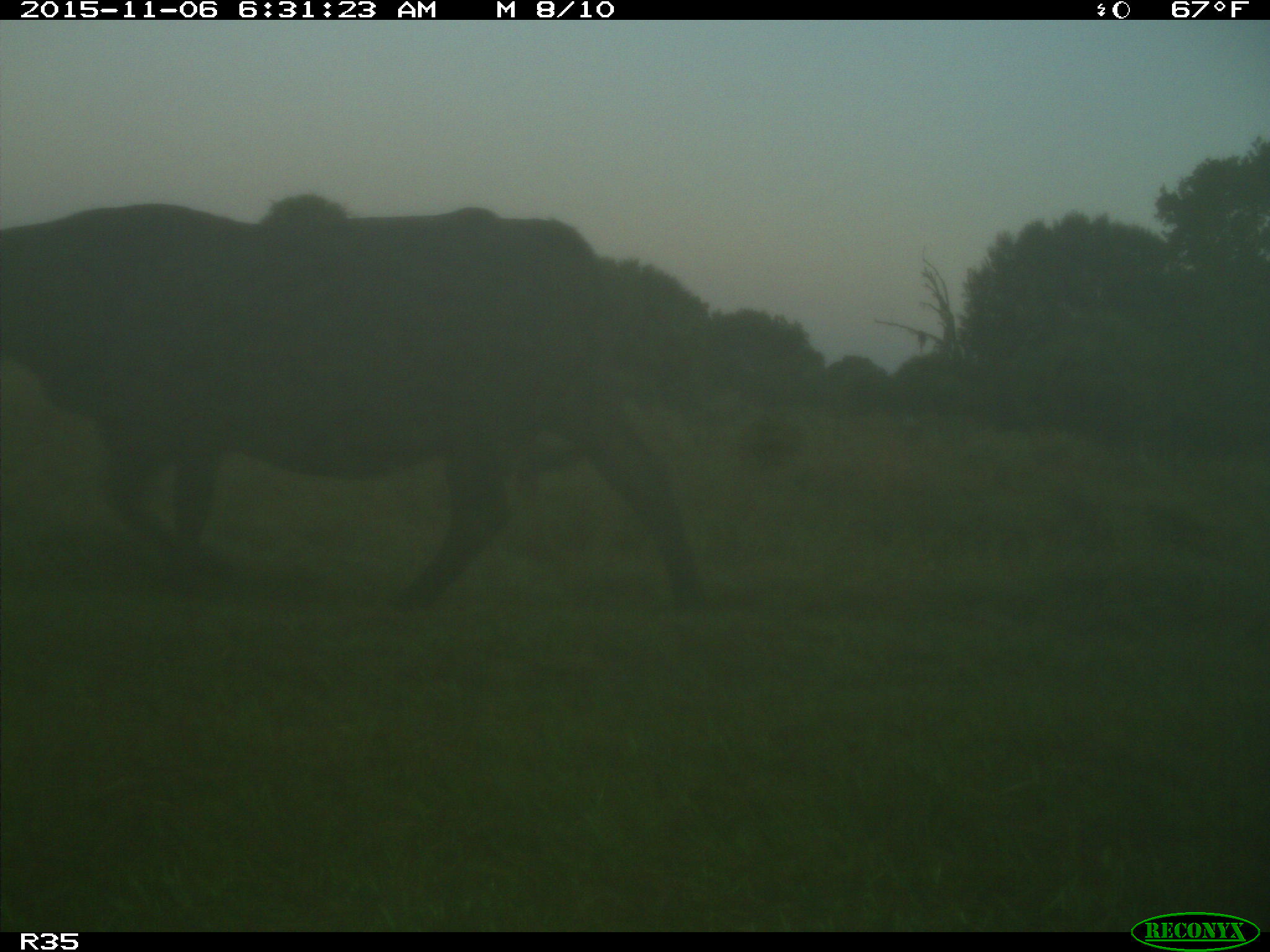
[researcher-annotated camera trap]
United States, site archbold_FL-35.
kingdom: Animalia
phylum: Chordata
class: Mammalia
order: Artiodactyla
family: Bovidae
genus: Bos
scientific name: Bos taurus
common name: domestic cow